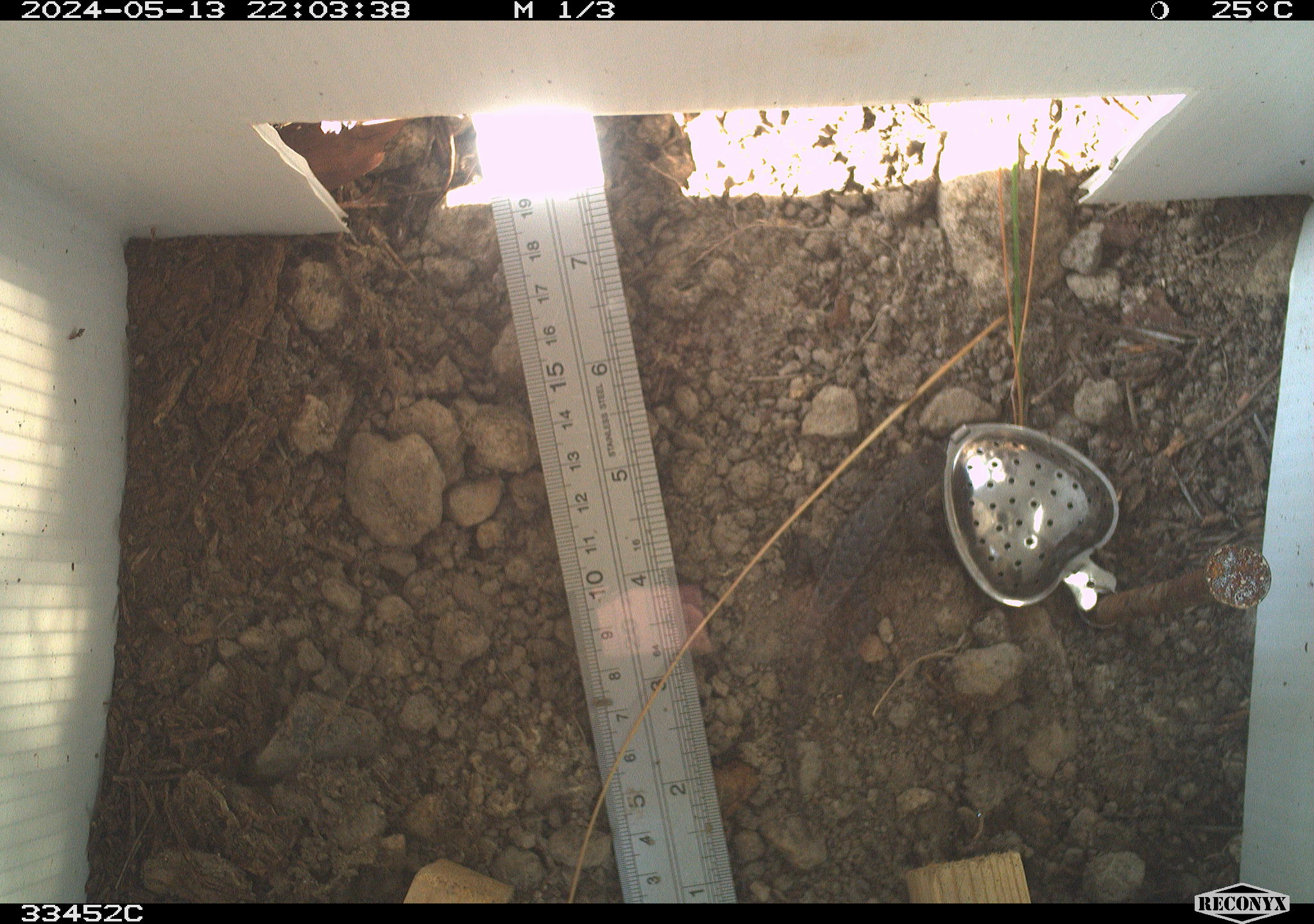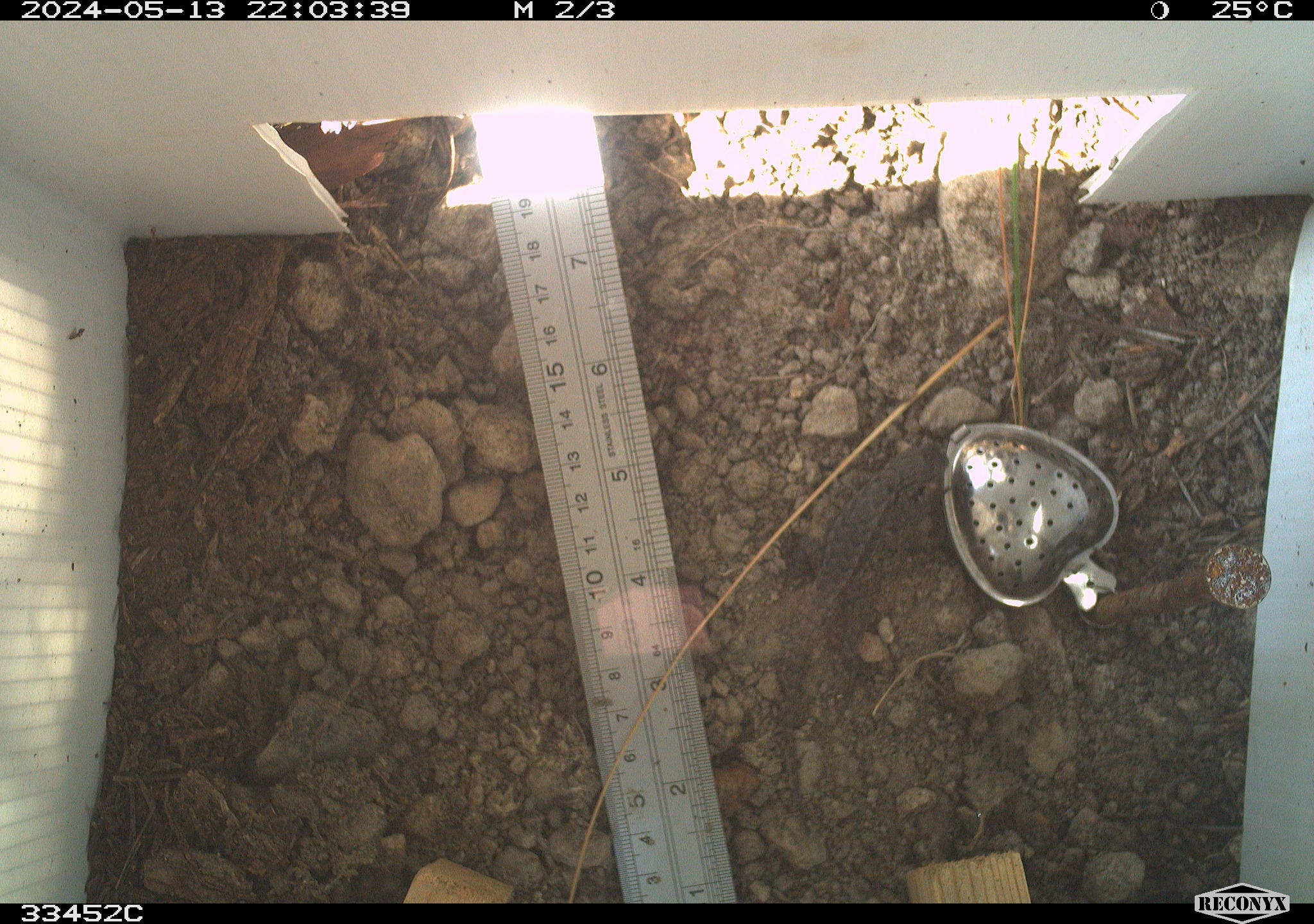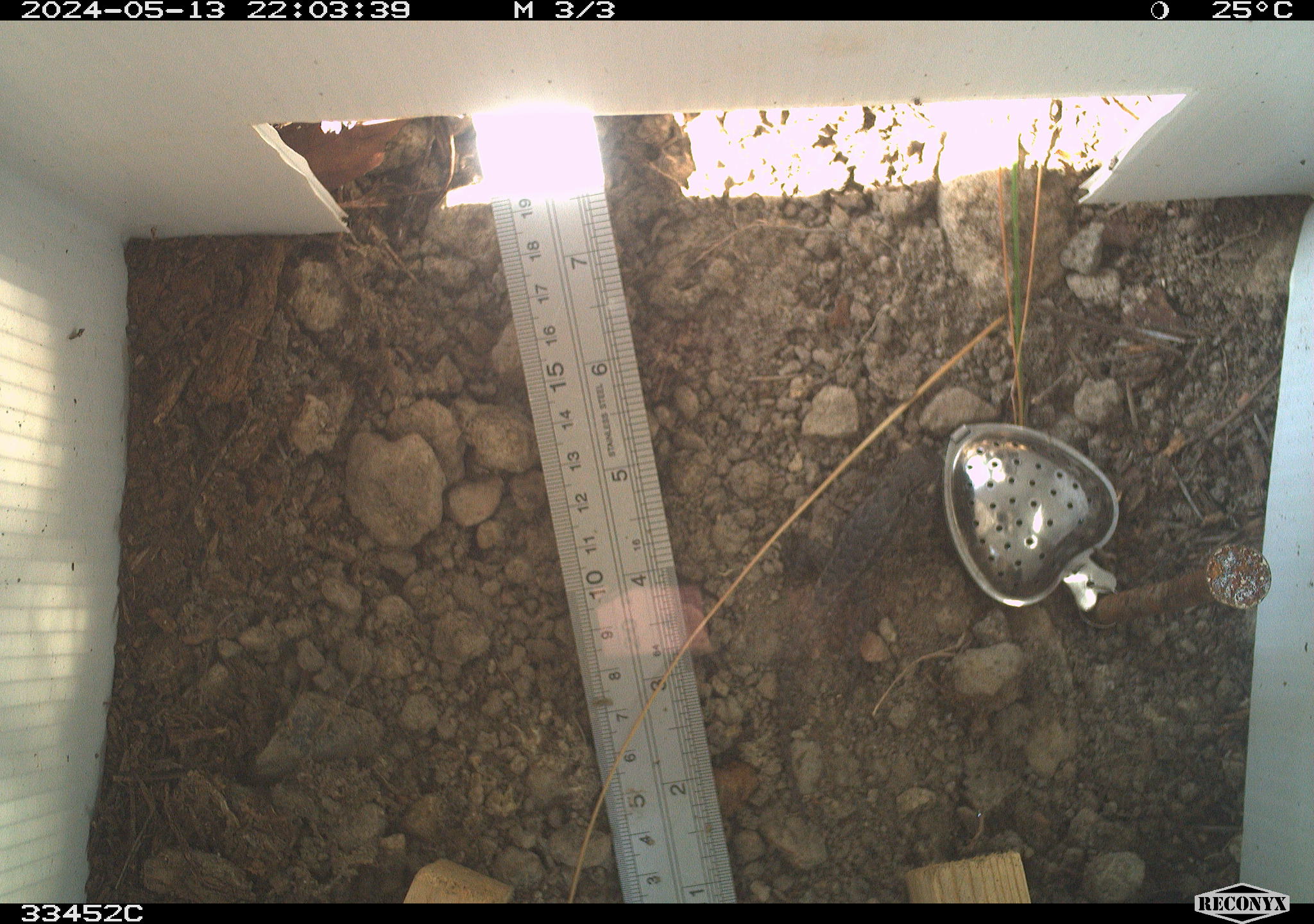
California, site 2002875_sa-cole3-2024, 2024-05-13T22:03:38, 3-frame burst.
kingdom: Animalia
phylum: Chordata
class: Reptilia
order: Squamata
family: Phrynosomatidae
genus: Sceloporus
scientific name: Sceloporus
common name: spiny lizards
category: sceloporus species